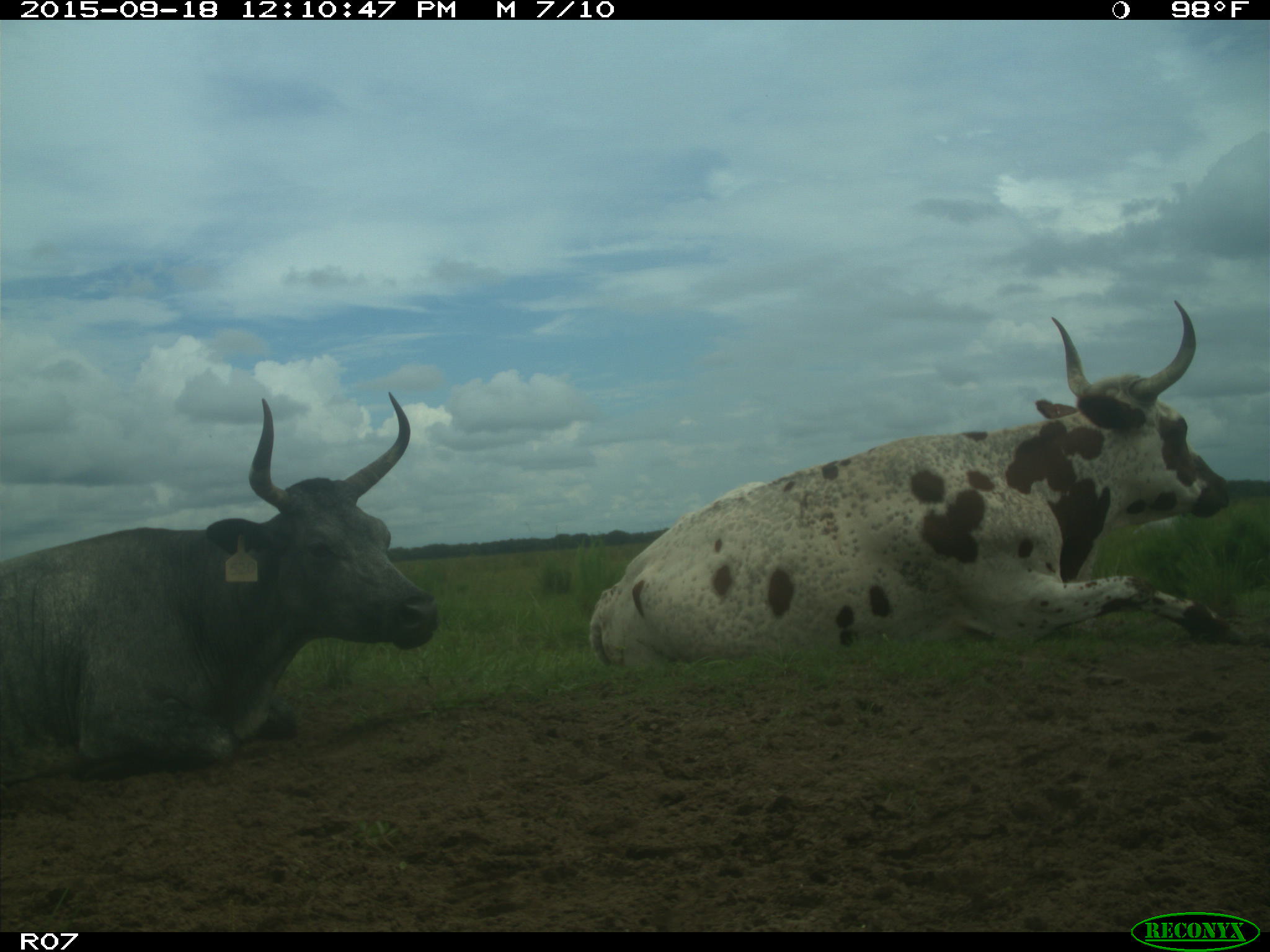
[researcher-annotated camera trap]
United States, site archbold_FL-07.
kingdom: Animalia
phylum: Chordata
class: Mammalia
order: Artiodactyla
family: Bovidae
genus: Bos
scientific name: Bos taurus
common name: domestic cow